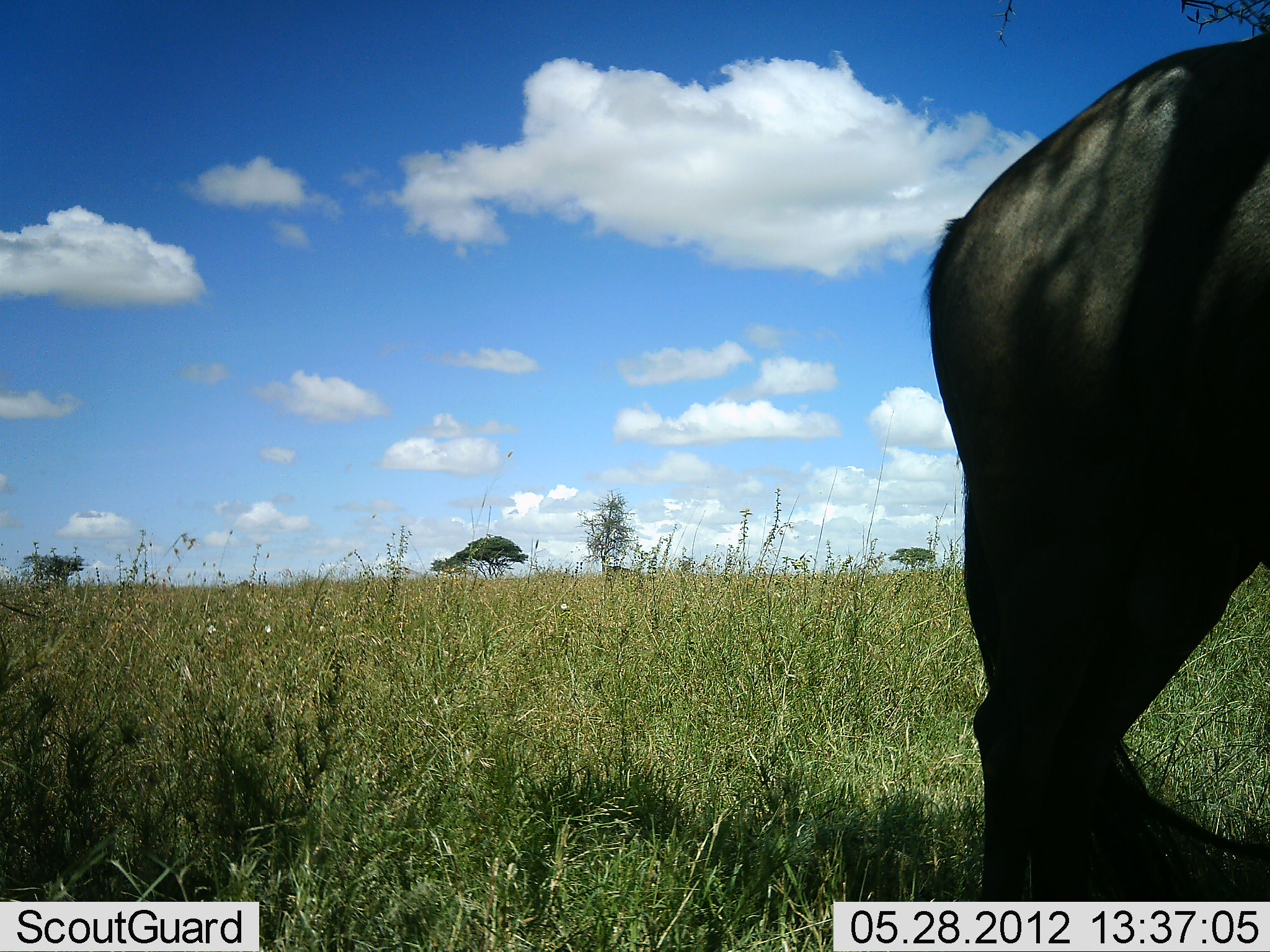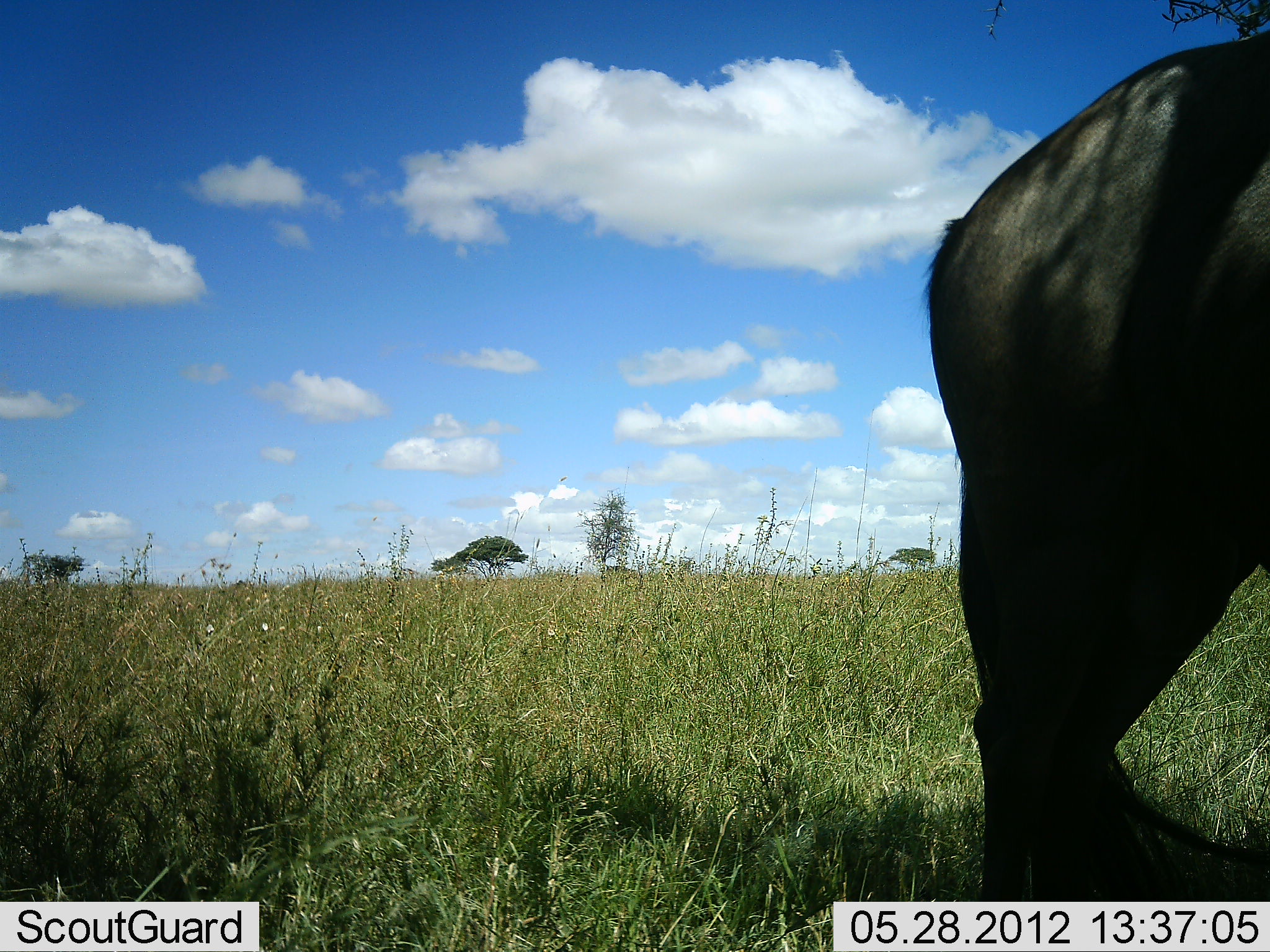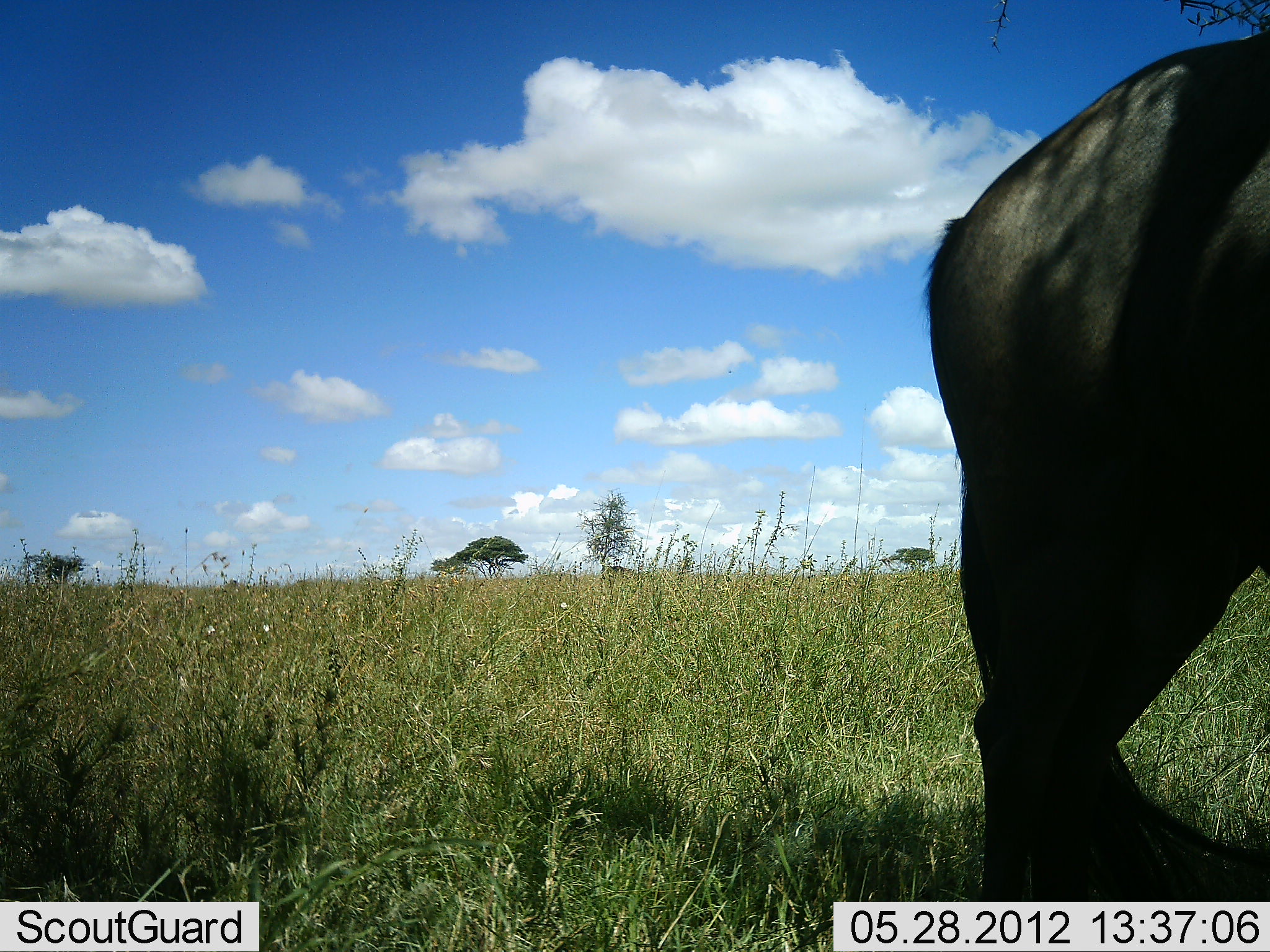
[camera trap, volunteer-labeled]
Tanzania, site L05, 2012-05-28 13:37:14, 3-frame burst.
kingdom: Animalia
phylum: Chordata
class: Mammalia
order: Artiodactyla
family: Bovidae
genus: Connochaetes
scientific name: Connochaetes taurinus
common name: blue wildebeest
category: wildebeest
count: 1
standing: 100%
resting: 0%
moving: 0%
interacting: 0%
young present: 0%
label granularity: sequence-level